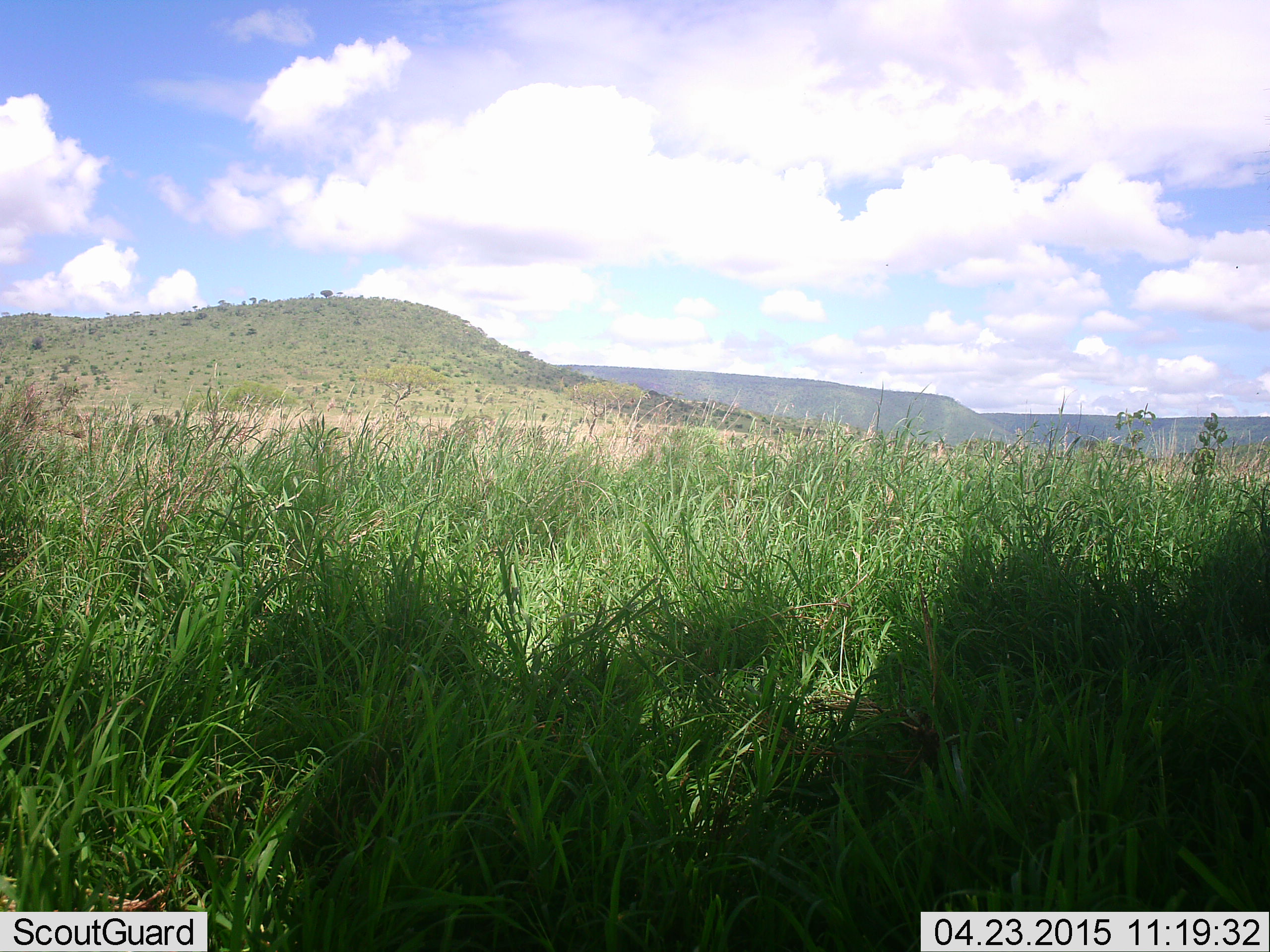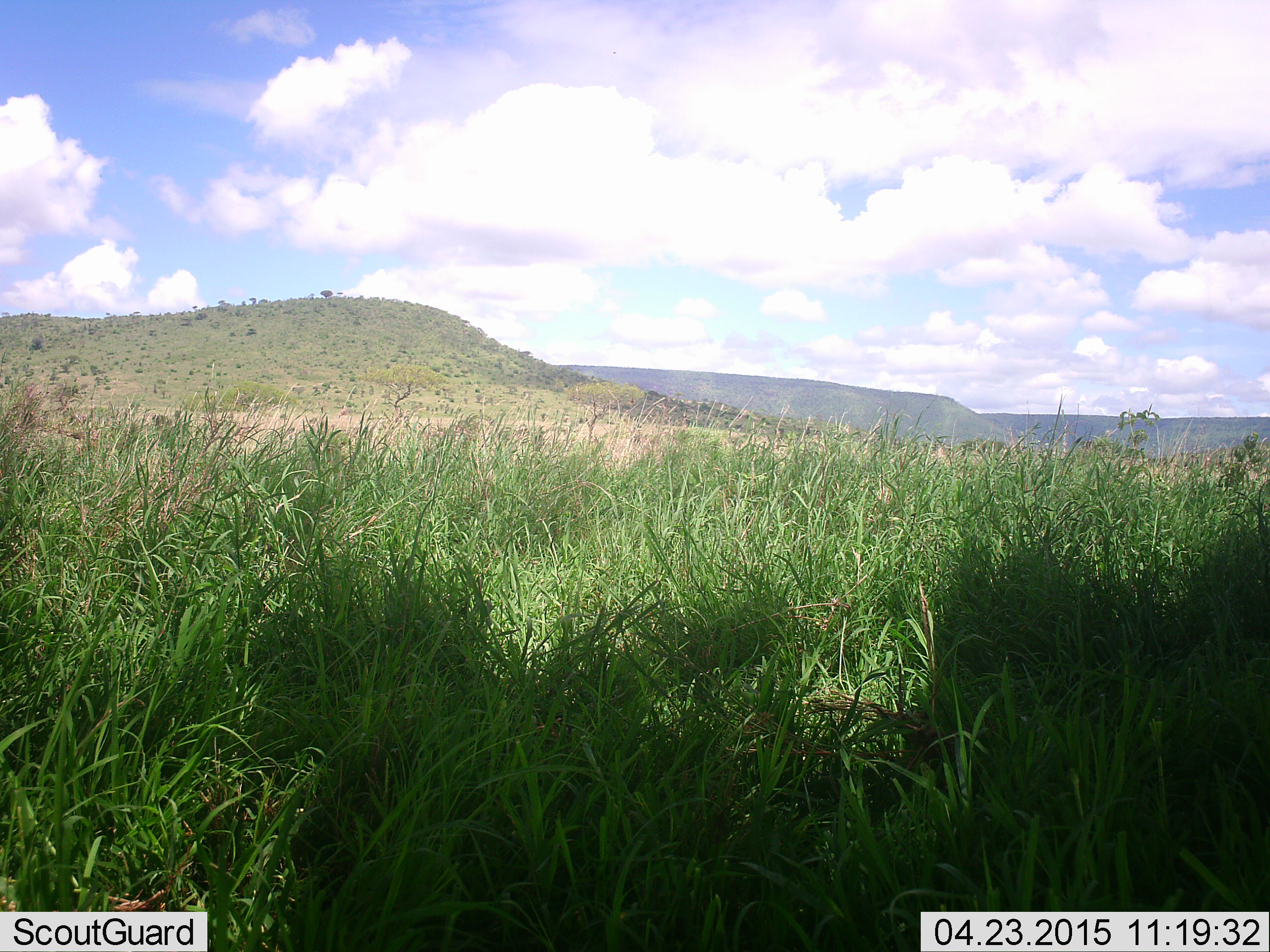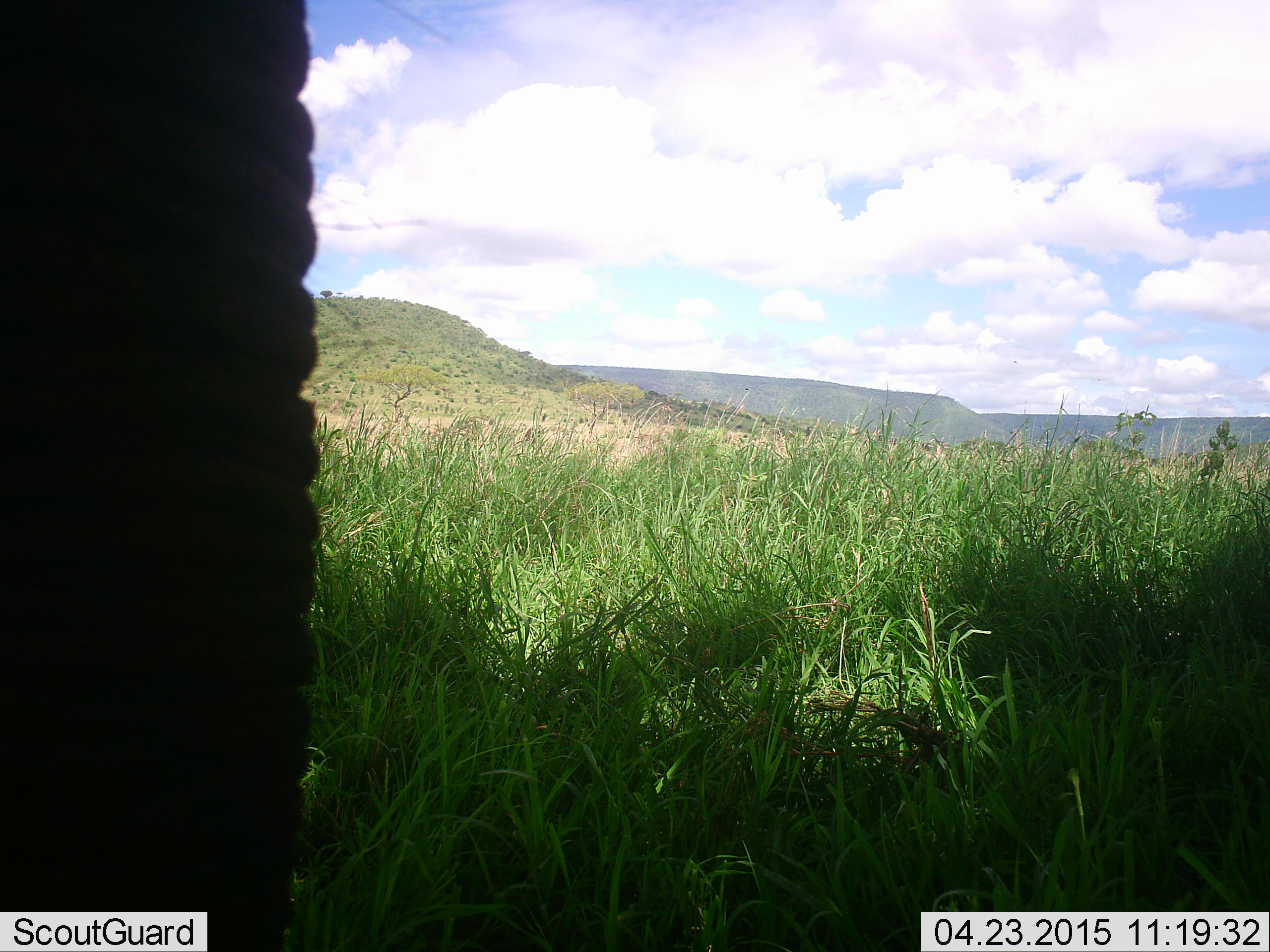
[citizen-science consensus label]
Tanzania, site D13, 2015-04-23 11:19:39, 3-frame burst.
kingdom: Animalia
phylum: Chordata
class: Mammalia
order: Proboscidea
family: Elephantidae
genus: Loxodonta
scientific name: Loxodonta africana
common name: african bush elephant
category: elephant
Elephant (african bush elephant) (Loxodonta africana), count 1. Behavior (volunteer vote fractions): standing 20%, resting 0%, moving 80%, interacting 0%. Young present (vote fraction): 0%. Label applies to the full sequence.